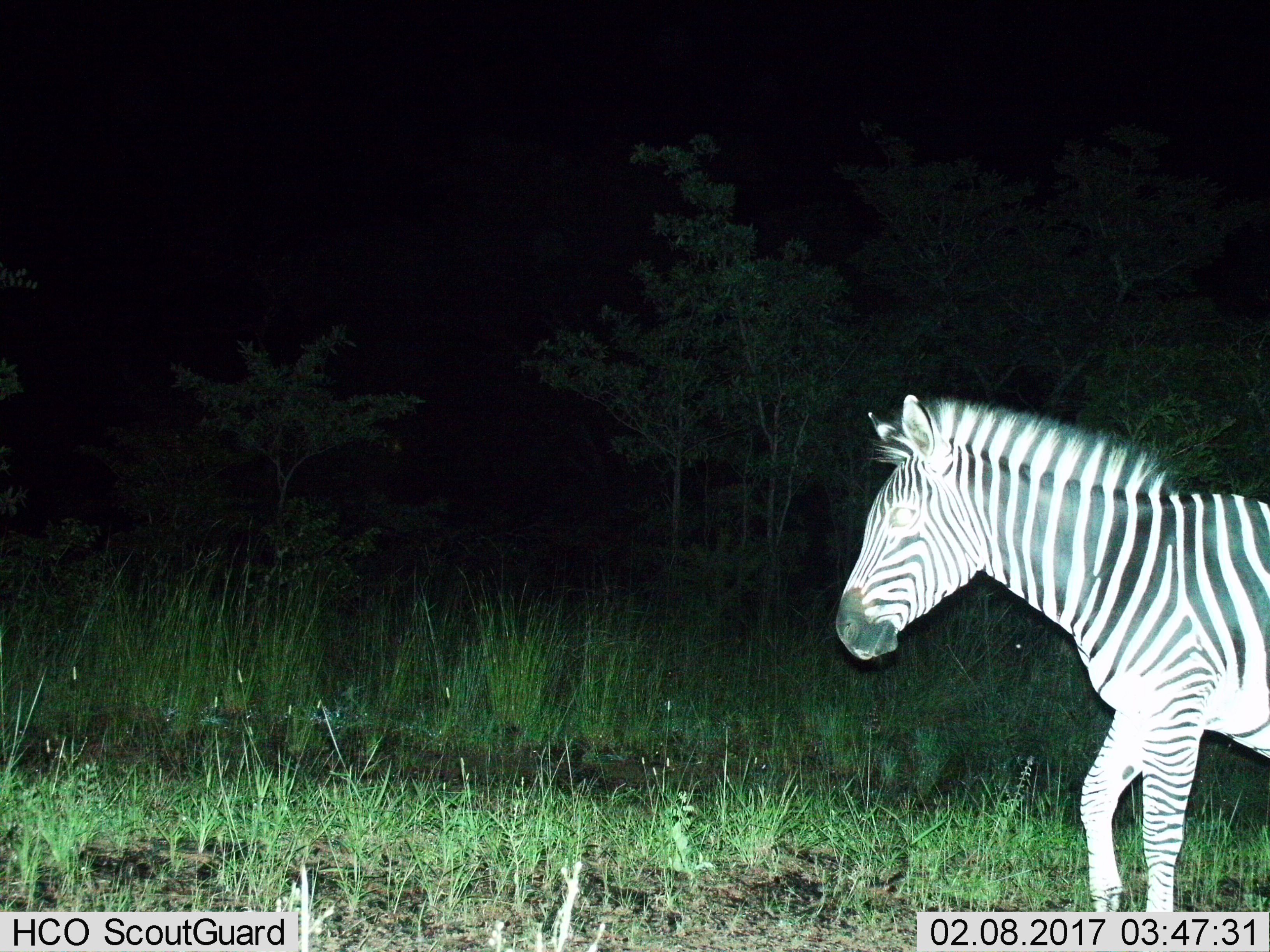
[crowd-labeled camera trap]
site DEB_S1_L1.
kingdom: Animalia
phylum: Chordata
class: Mammalia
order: Perissodactyla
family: Equidae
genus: Equus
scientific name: Equus quagga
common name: plains zebra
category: zebraplains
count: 1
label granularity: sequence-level